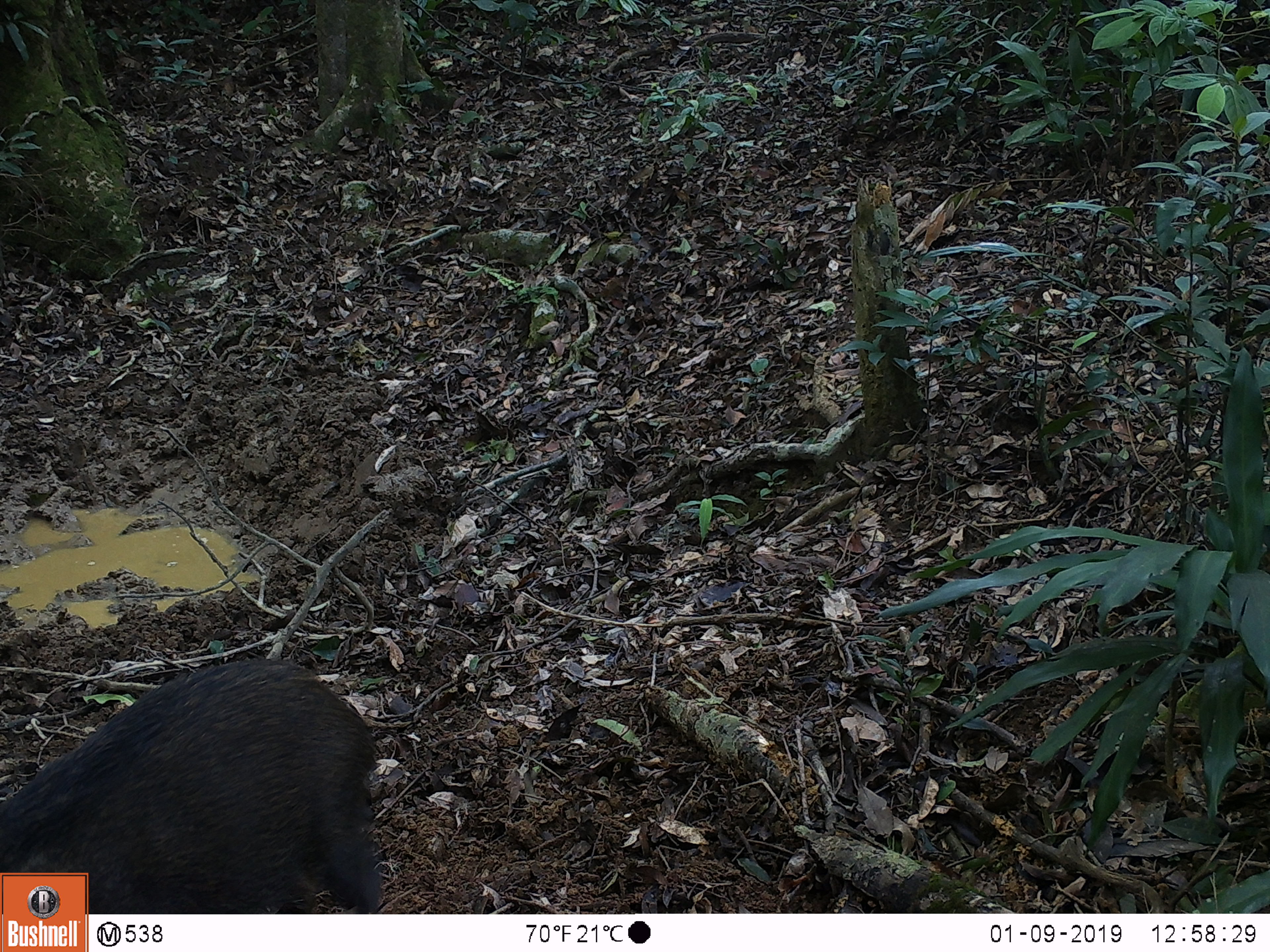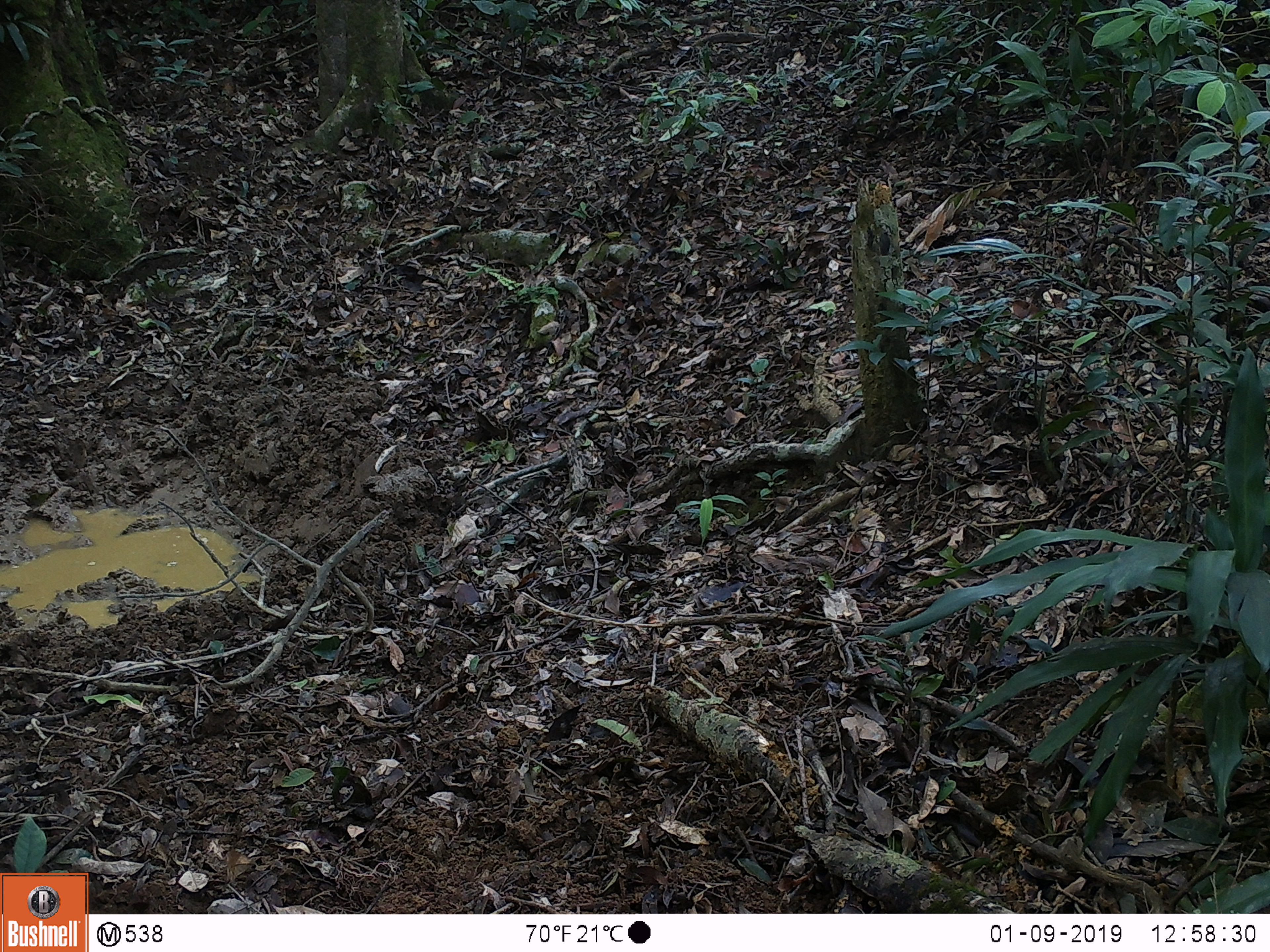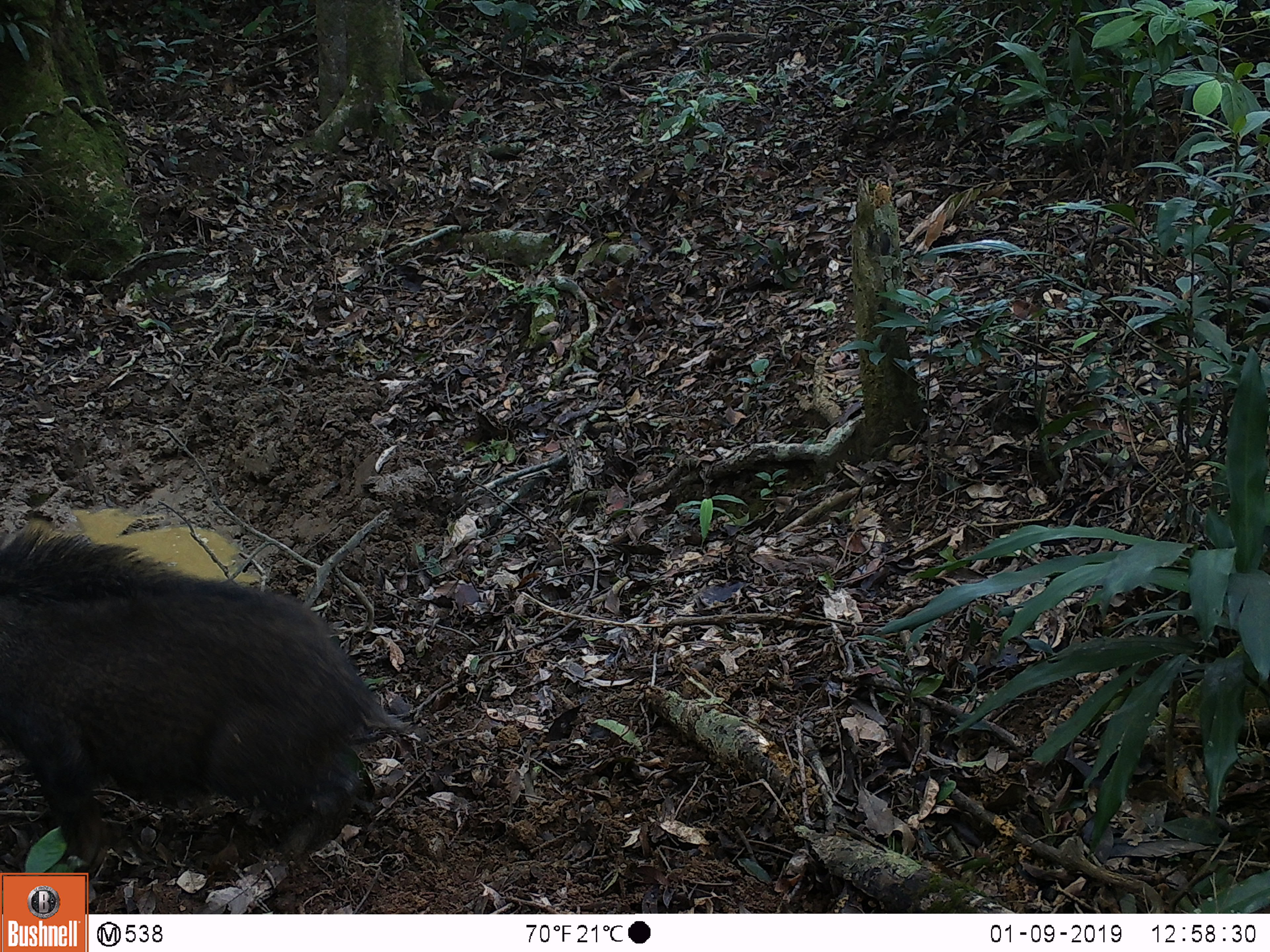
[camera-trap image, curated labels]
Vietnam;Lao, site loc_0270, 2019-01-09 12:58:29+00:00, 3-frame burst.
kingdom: Animalia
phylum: Chordata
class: Mammalia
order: Artiodactyla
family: Suidae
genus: Sus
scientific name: Sus scrofa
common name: eurasian wild pig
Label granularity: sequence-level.